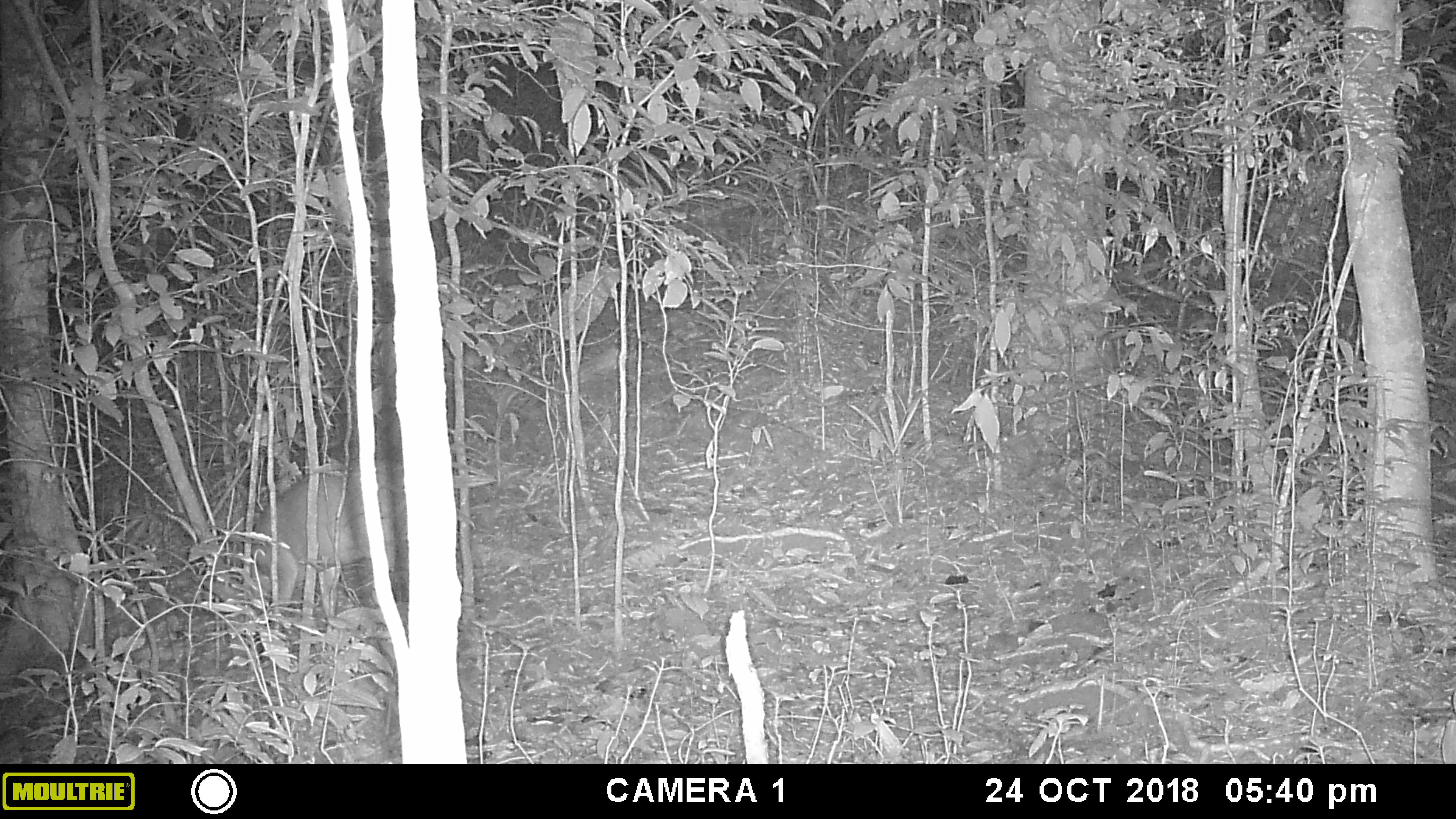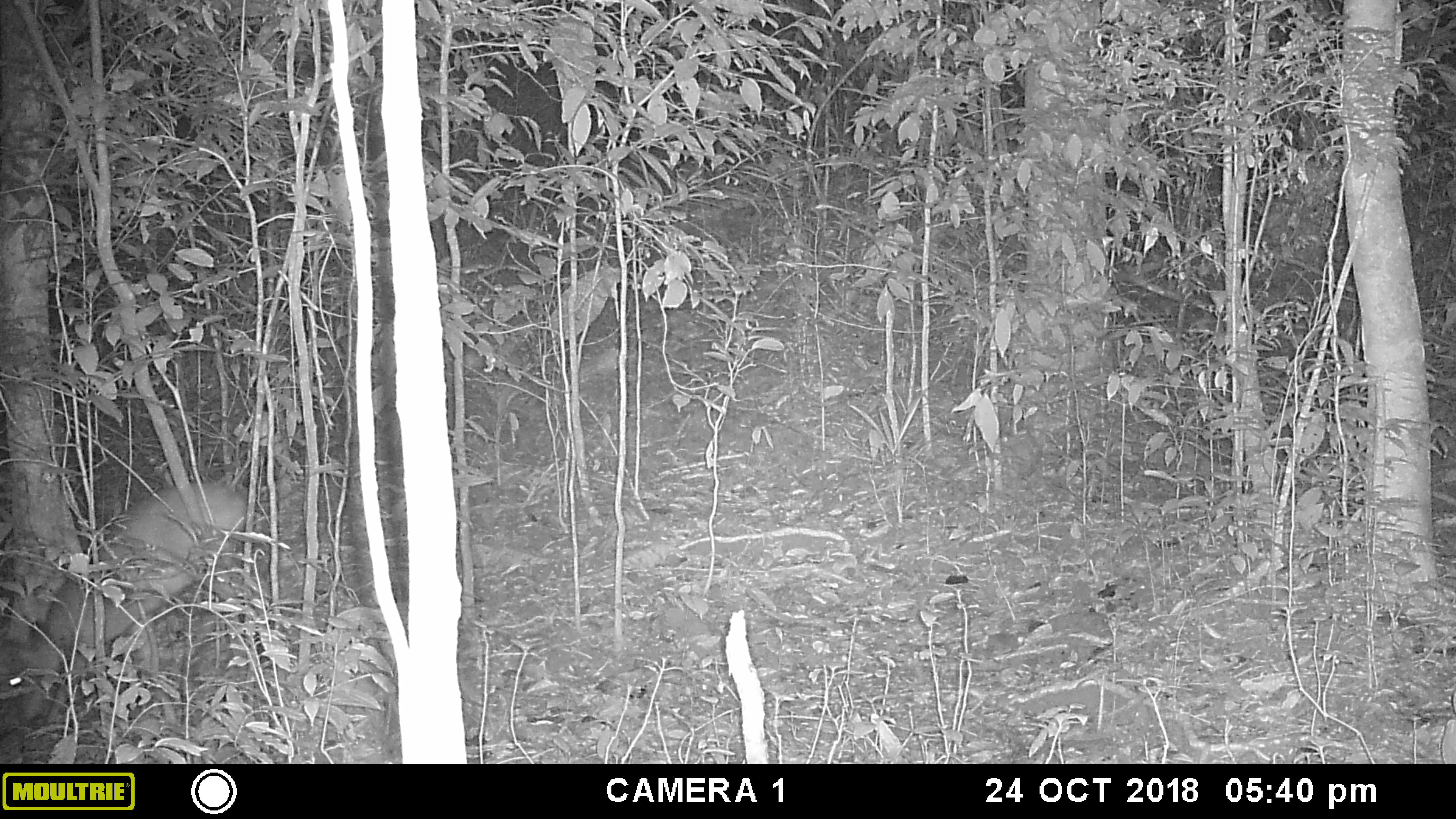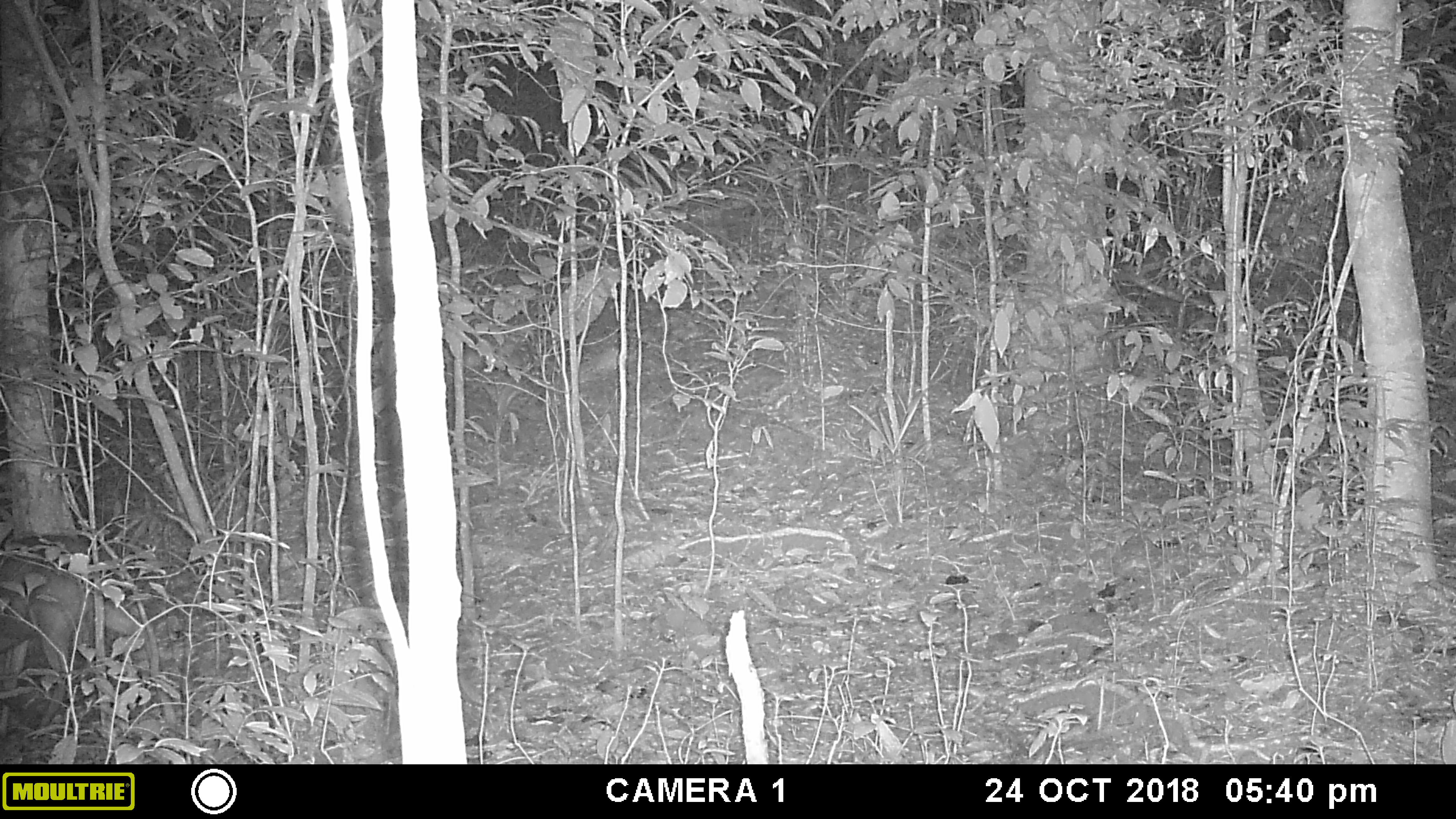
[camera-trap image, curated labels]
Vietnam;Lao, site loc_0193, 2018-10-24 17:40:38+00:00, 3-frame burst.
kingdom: Animalia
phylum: Chordata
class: Mammalia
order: Artiodactyla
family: Cervidae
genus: Muntiacus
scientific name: Muntiacus vuquangensis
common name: large-antlered muntjac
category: large antlered muntjac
Large antlered muntjac (large-antlered muntjac) (Muntiacus vuquangensis). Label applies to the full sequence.